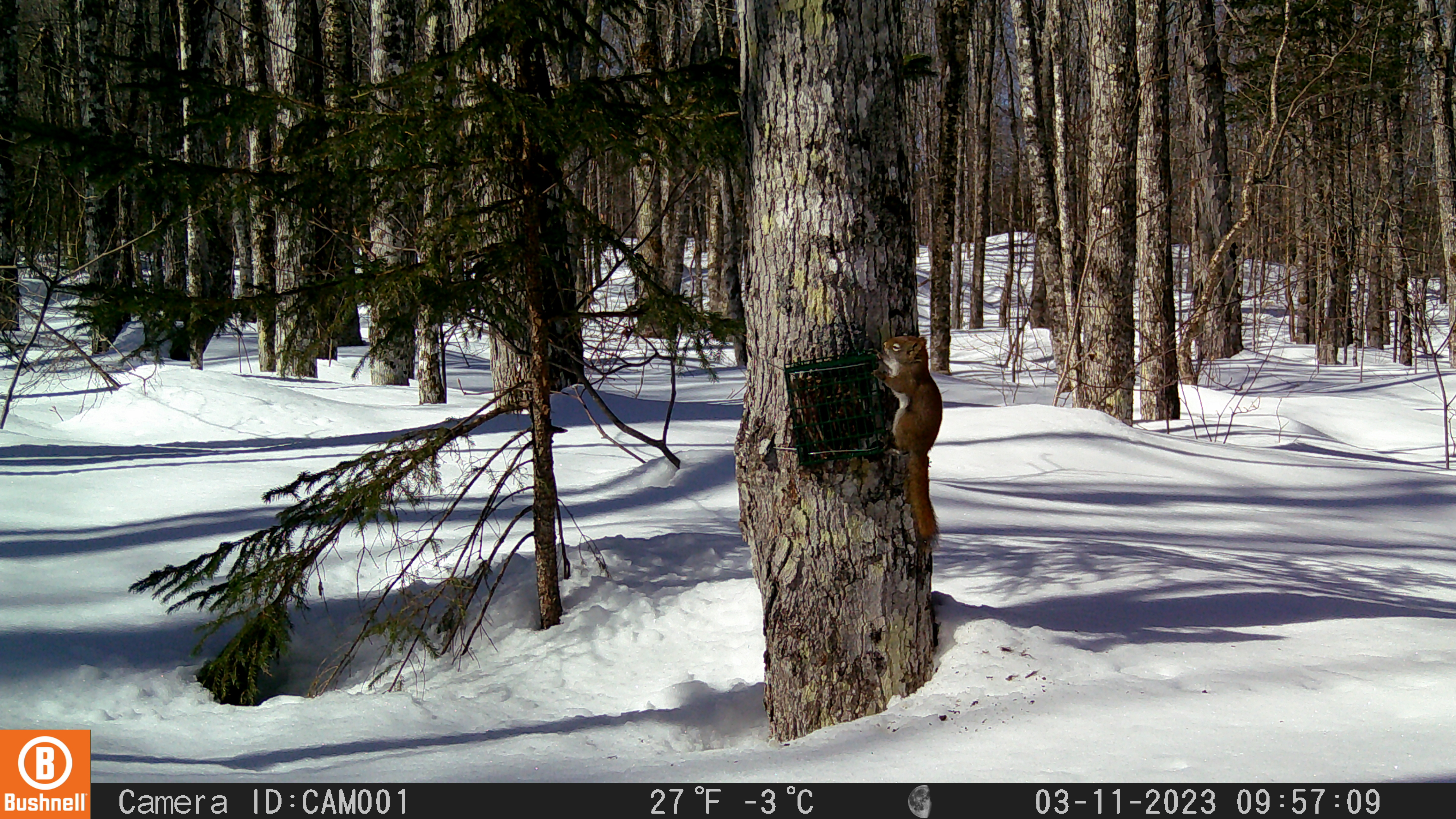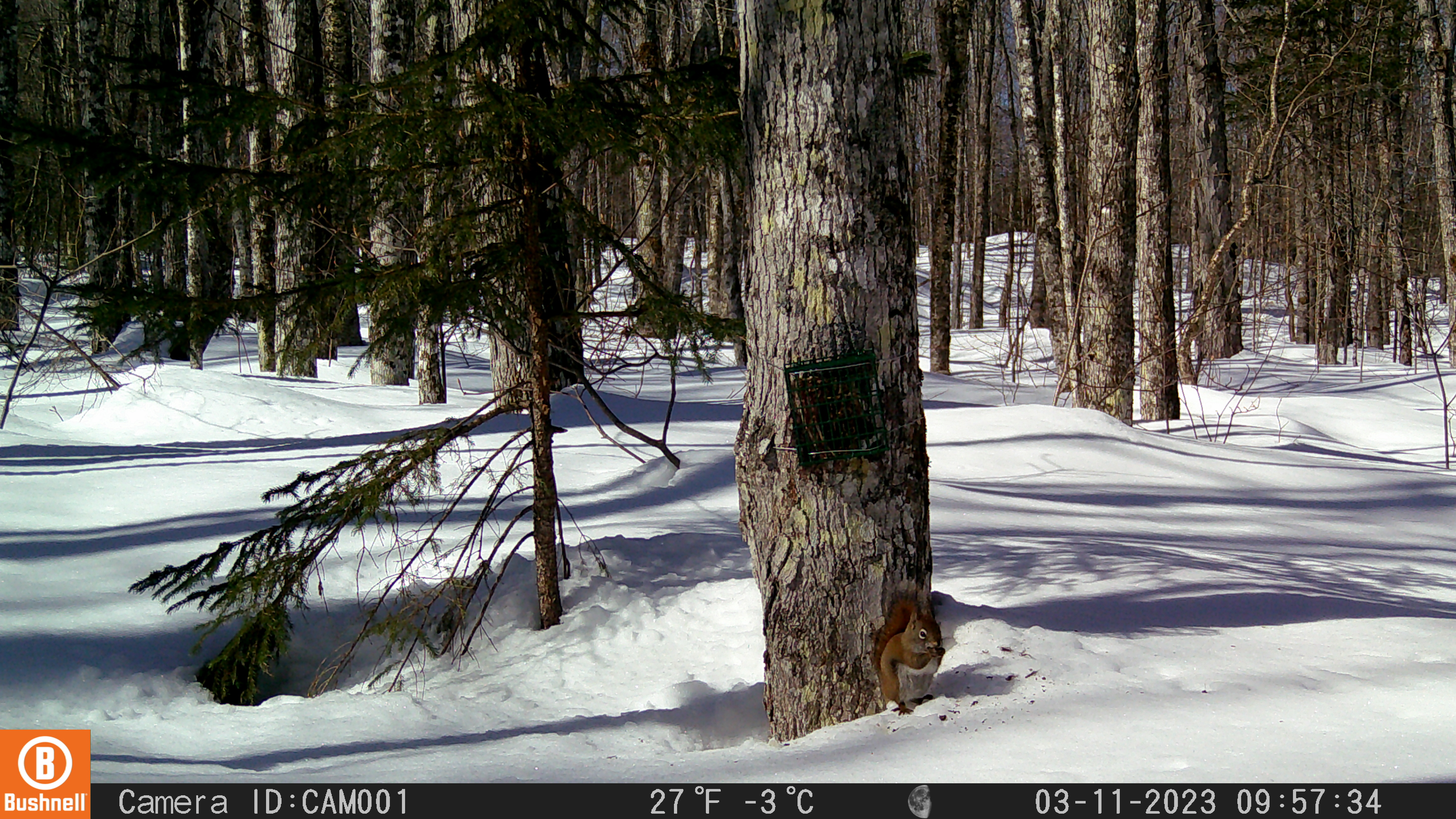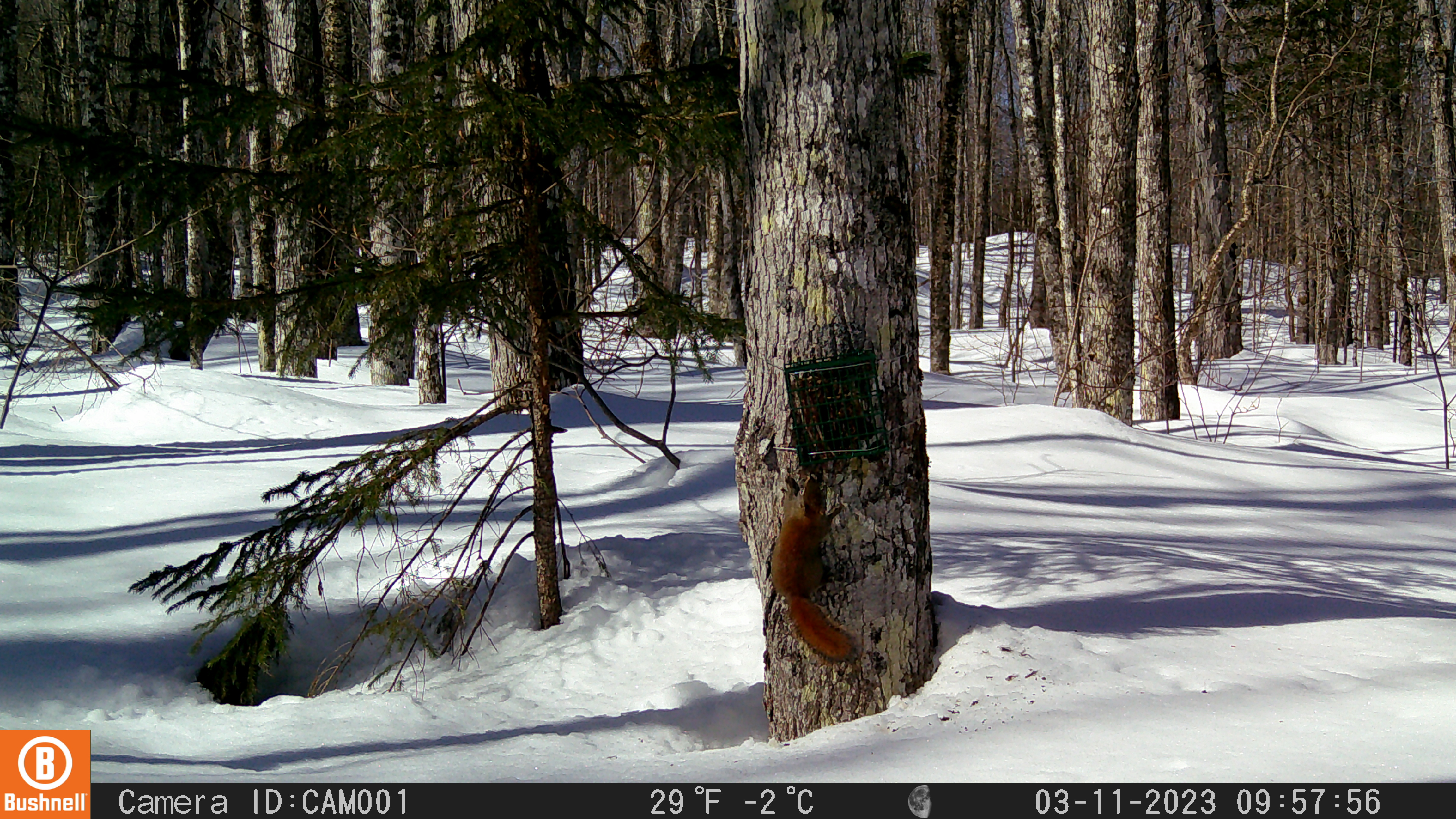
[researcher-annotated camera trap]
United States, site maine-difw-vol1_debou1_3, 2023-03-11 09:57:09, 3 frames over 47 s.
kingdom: Animalia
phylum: Chordata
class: Mammalia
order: Rodentia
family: Sciuridae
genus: Tamiasciurus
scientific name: Tamiasciurus hudsonicus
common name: red squirrel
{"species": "red squirrel (Tamiasciurus hudsonicus)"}